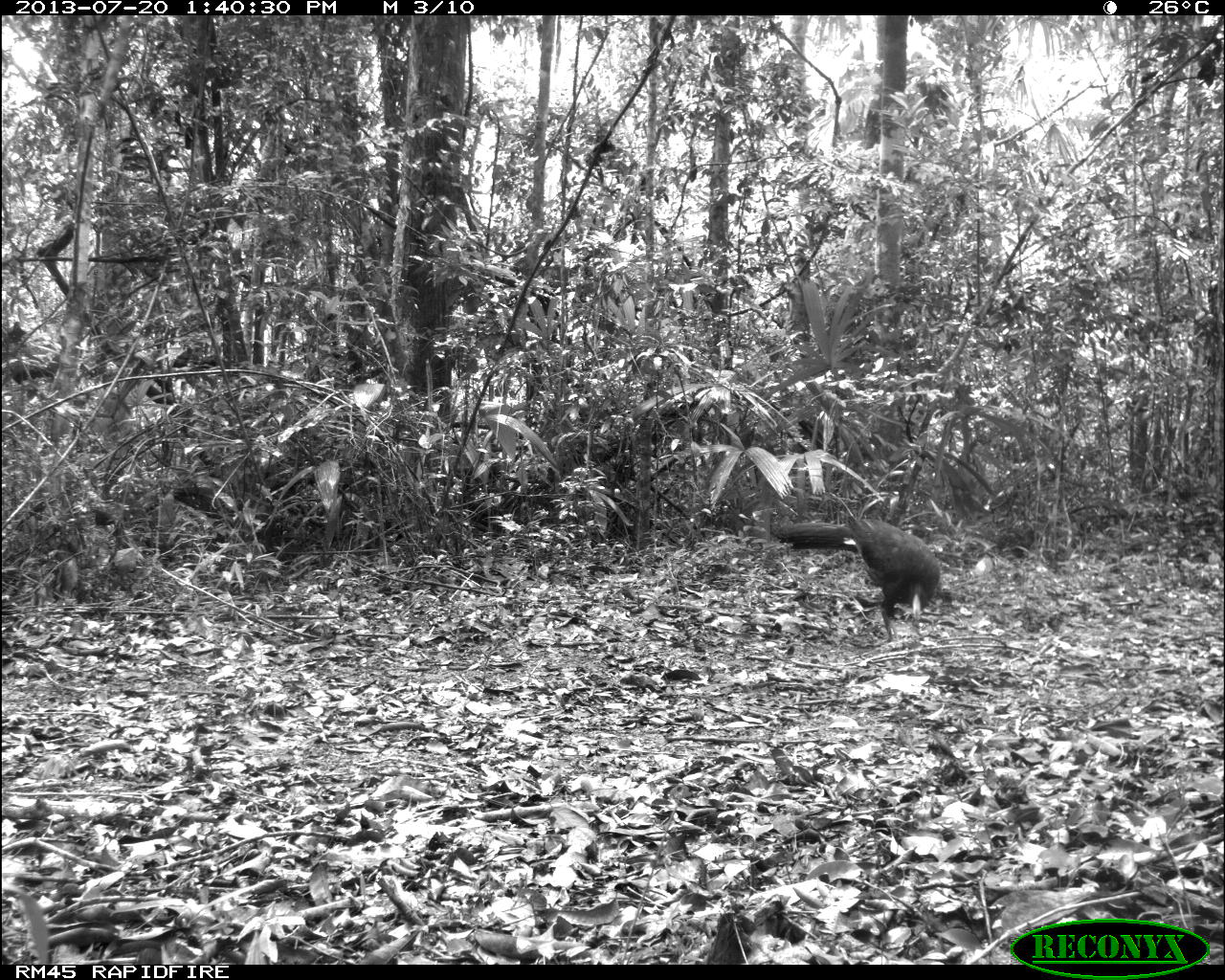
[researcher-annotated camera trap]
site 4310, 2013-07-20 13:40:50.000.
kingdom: Animalia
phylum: Chordata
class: Aves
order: Galliformes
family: Cracidae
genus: Crax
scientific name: Crax rubra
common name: great curassow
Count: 1.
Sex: male.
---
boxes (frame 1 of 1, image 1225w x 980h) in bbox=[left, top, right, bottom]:
crax rubra: bbox=[773, 513, 943, 644]